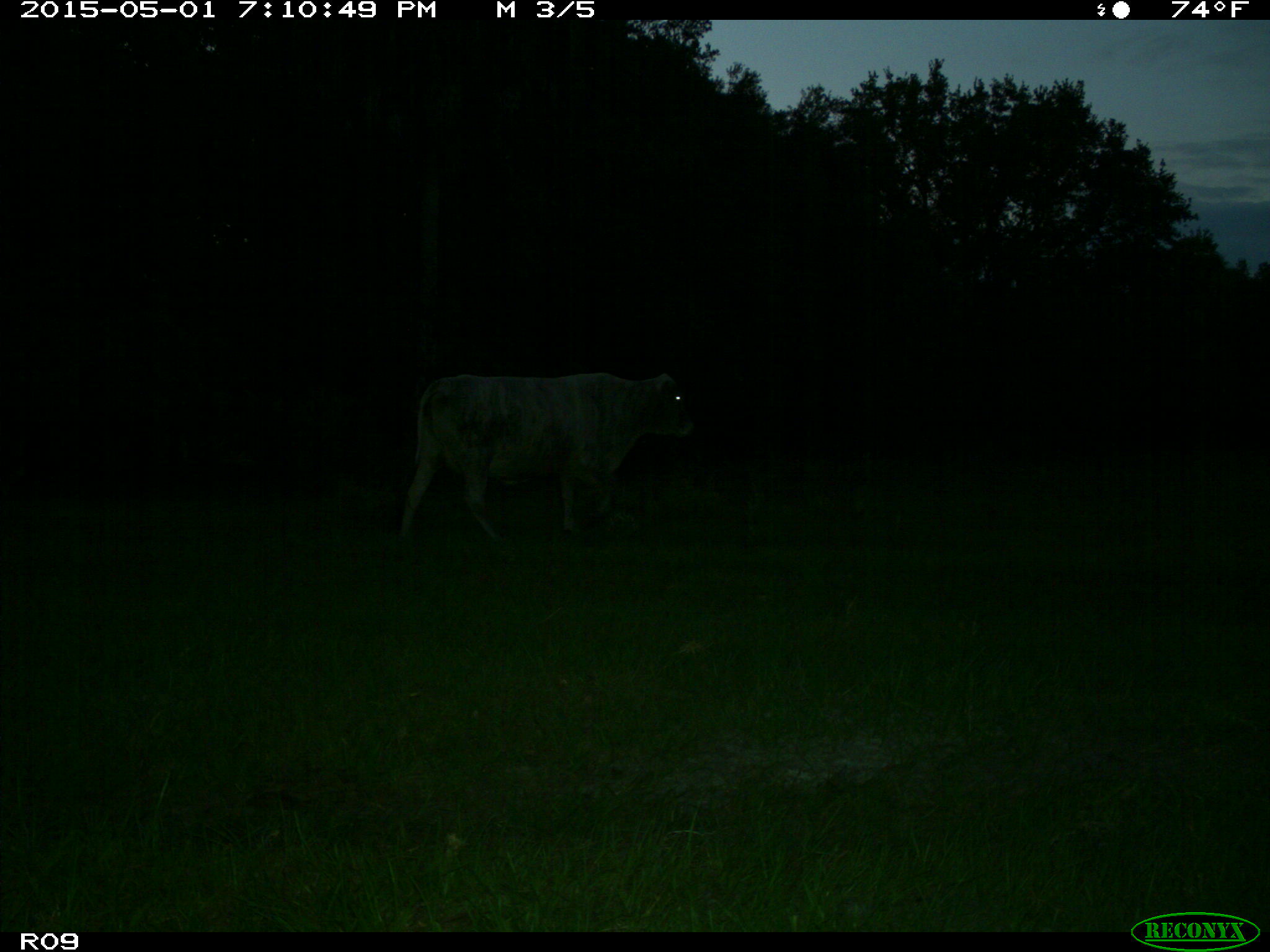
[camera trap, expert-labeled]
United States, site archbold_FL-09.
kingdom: Animalia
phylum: Chordata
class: Mammalia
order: Artiodactyla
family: Bovidae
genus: Bos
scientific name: Bos taurus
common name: domestic cow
Bos taurus (domestic cow).